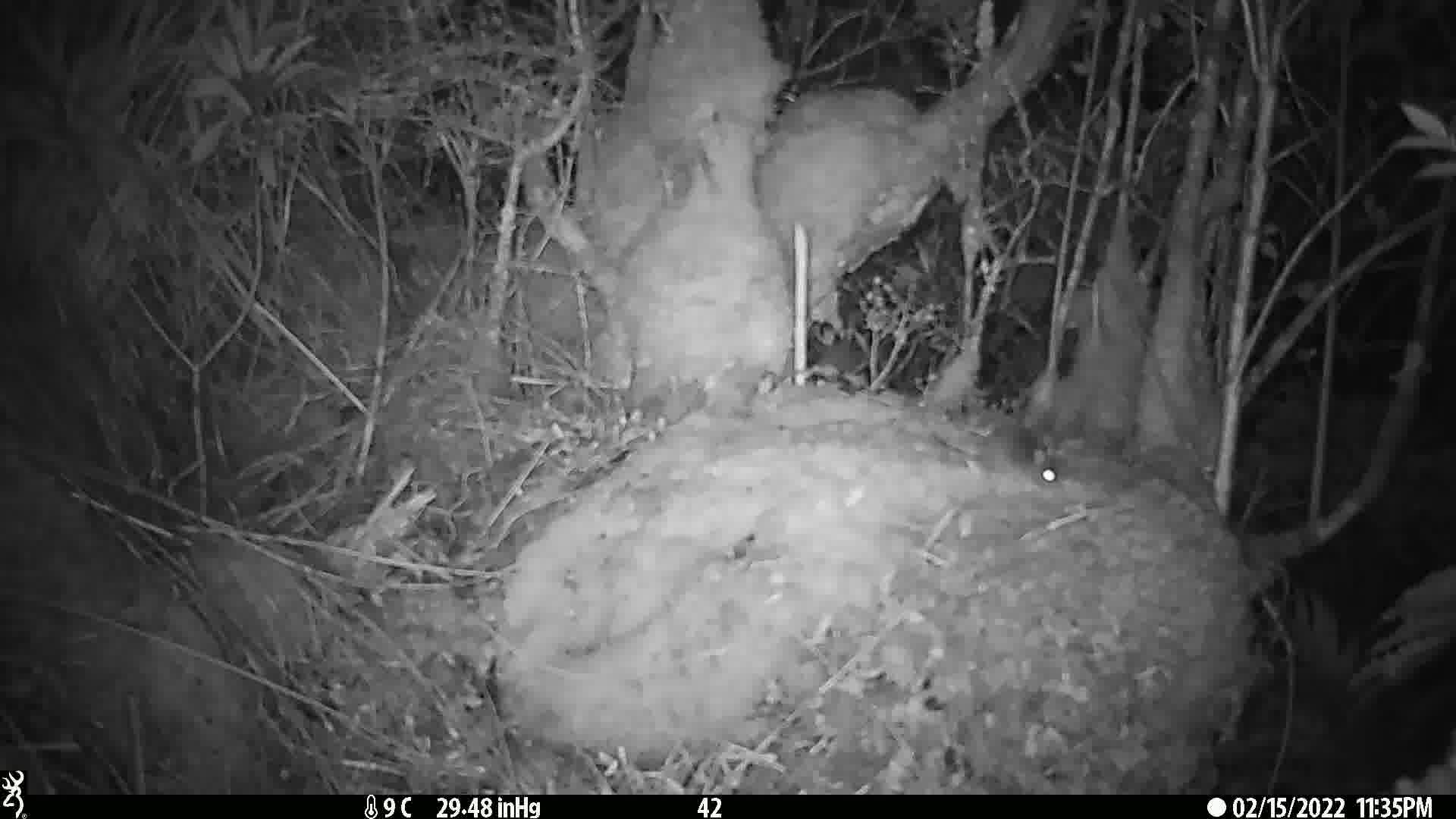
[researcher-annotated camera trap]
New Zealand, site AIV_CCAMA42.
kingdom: Animalia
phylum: Chordata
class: Mammalia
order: Rodentia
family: Muridae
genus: Mus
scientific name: Mus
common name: mouse